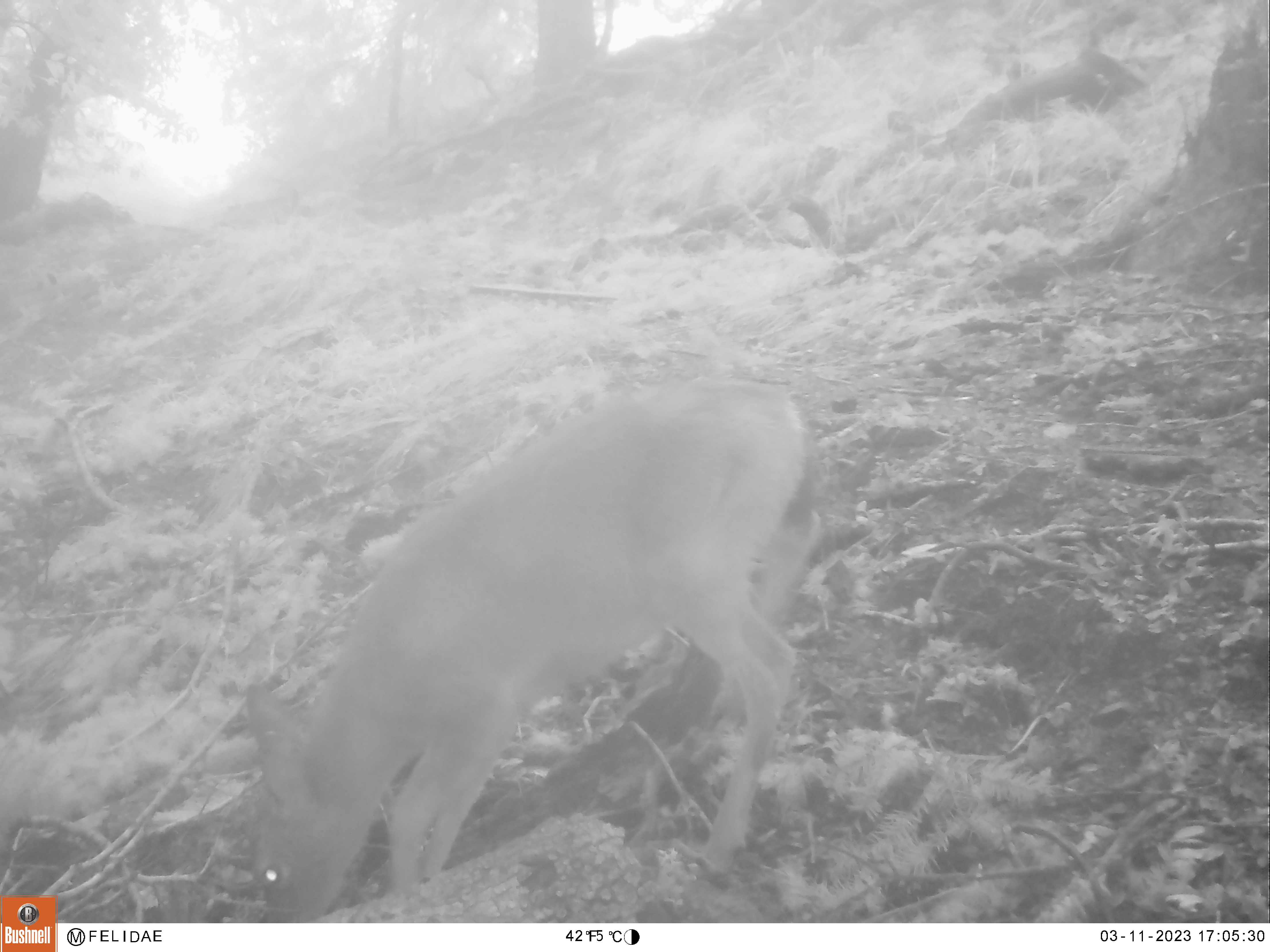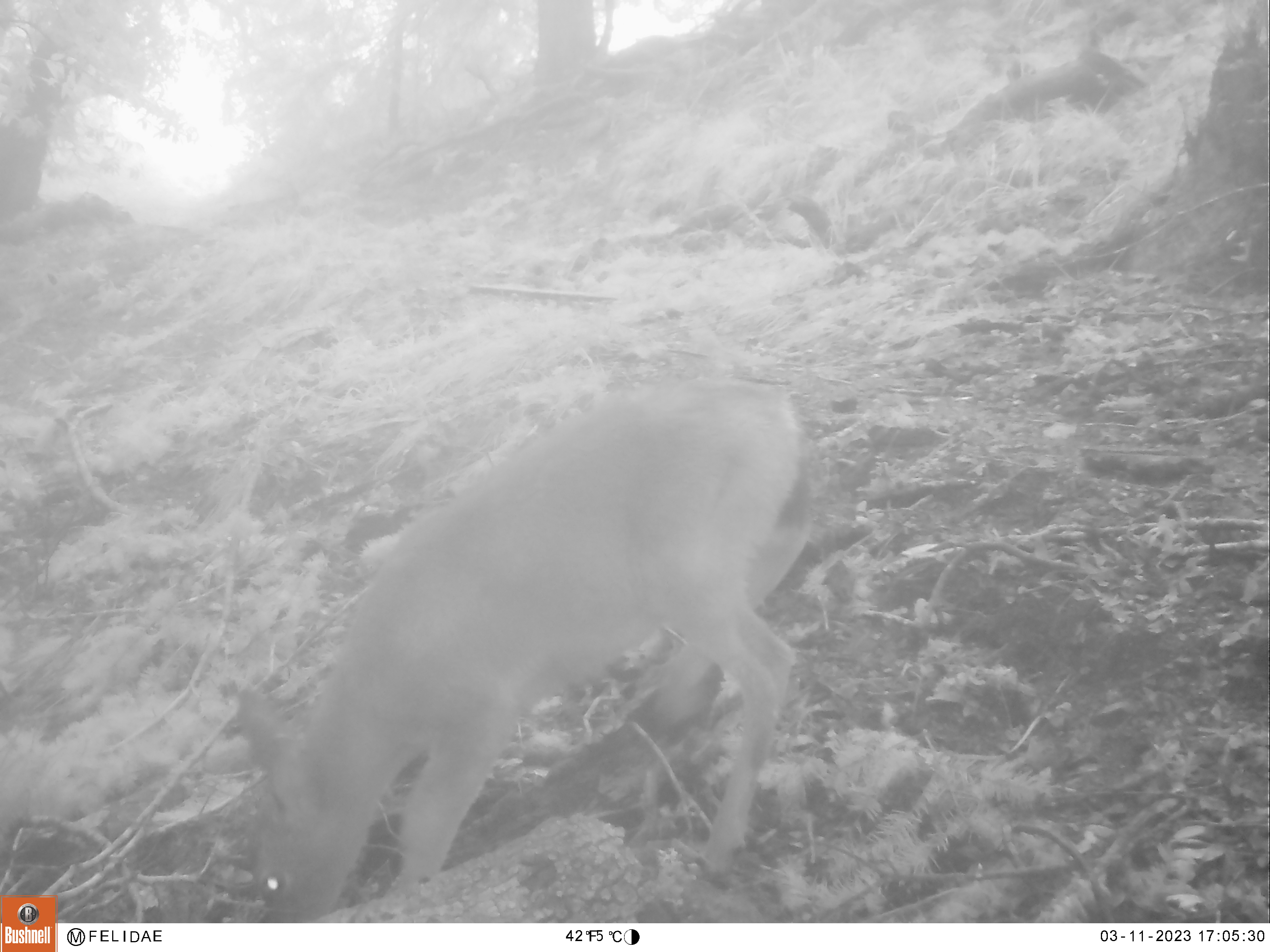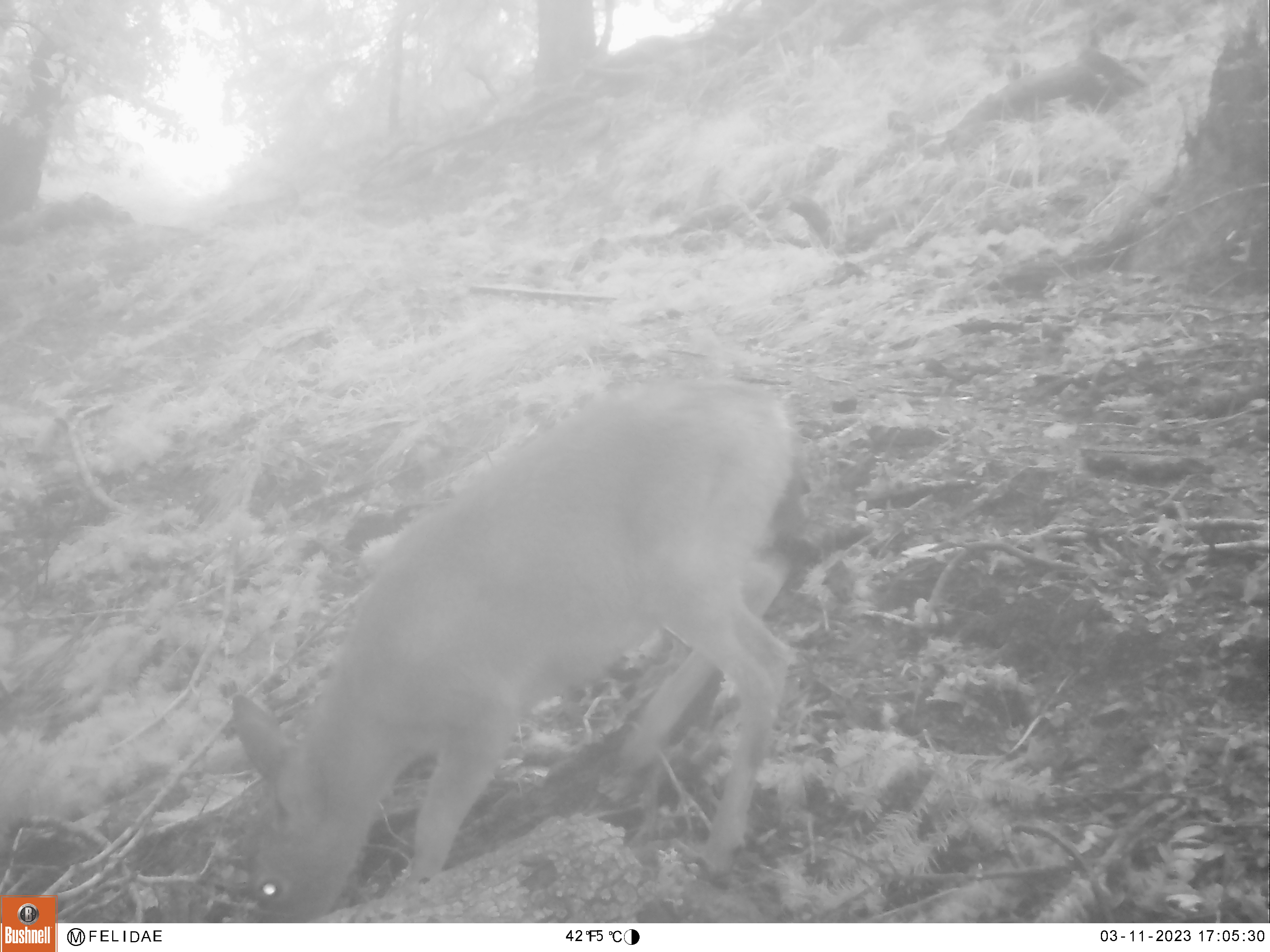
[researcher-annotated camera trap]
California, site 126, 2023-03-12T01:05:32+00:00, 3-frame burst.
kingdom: Animalia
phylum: Chordata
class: Mammalia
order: Artiodactyla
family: Cervidae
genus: Odocoileus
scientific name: Odocoileus hemionus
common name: mule deer